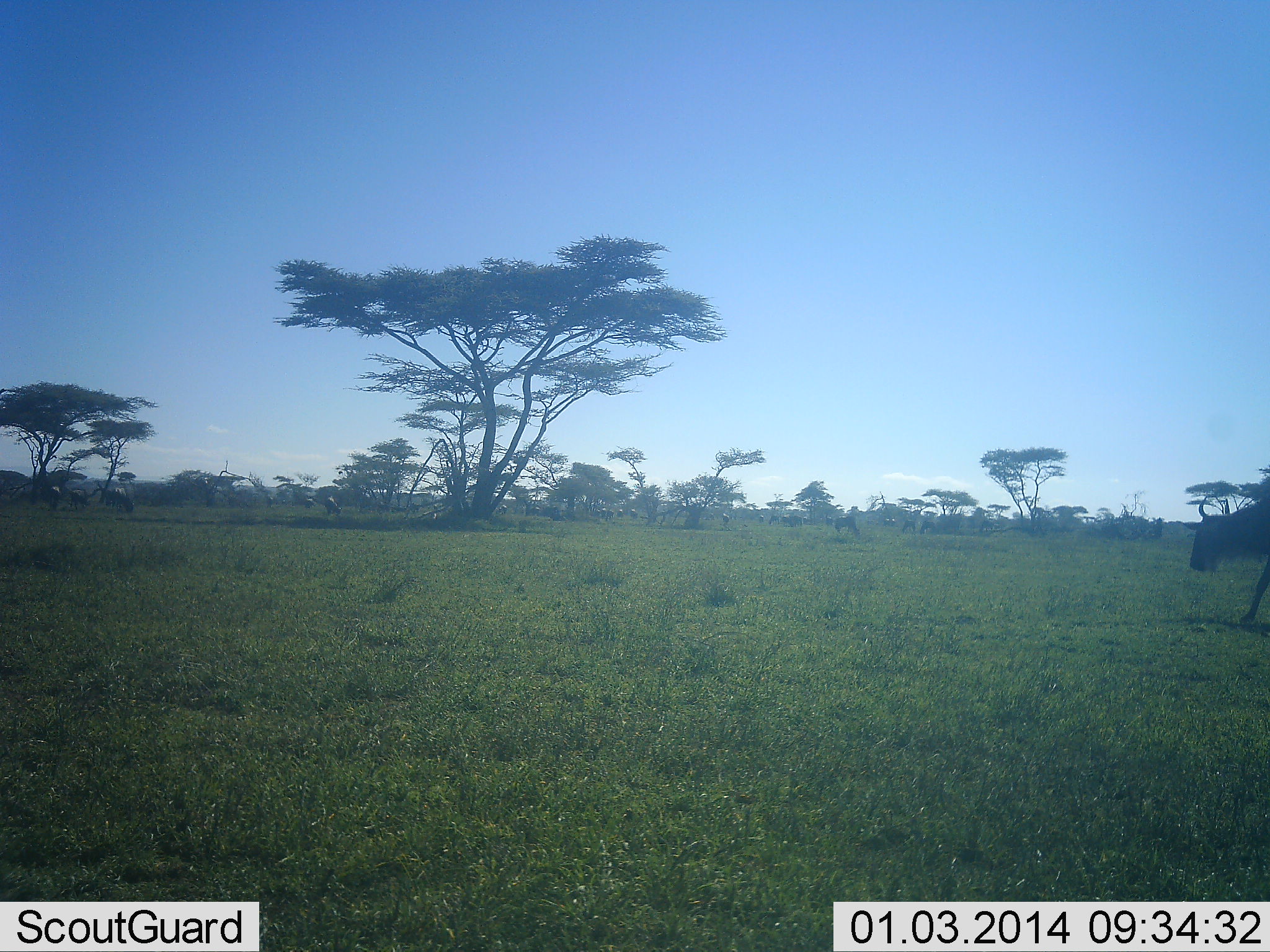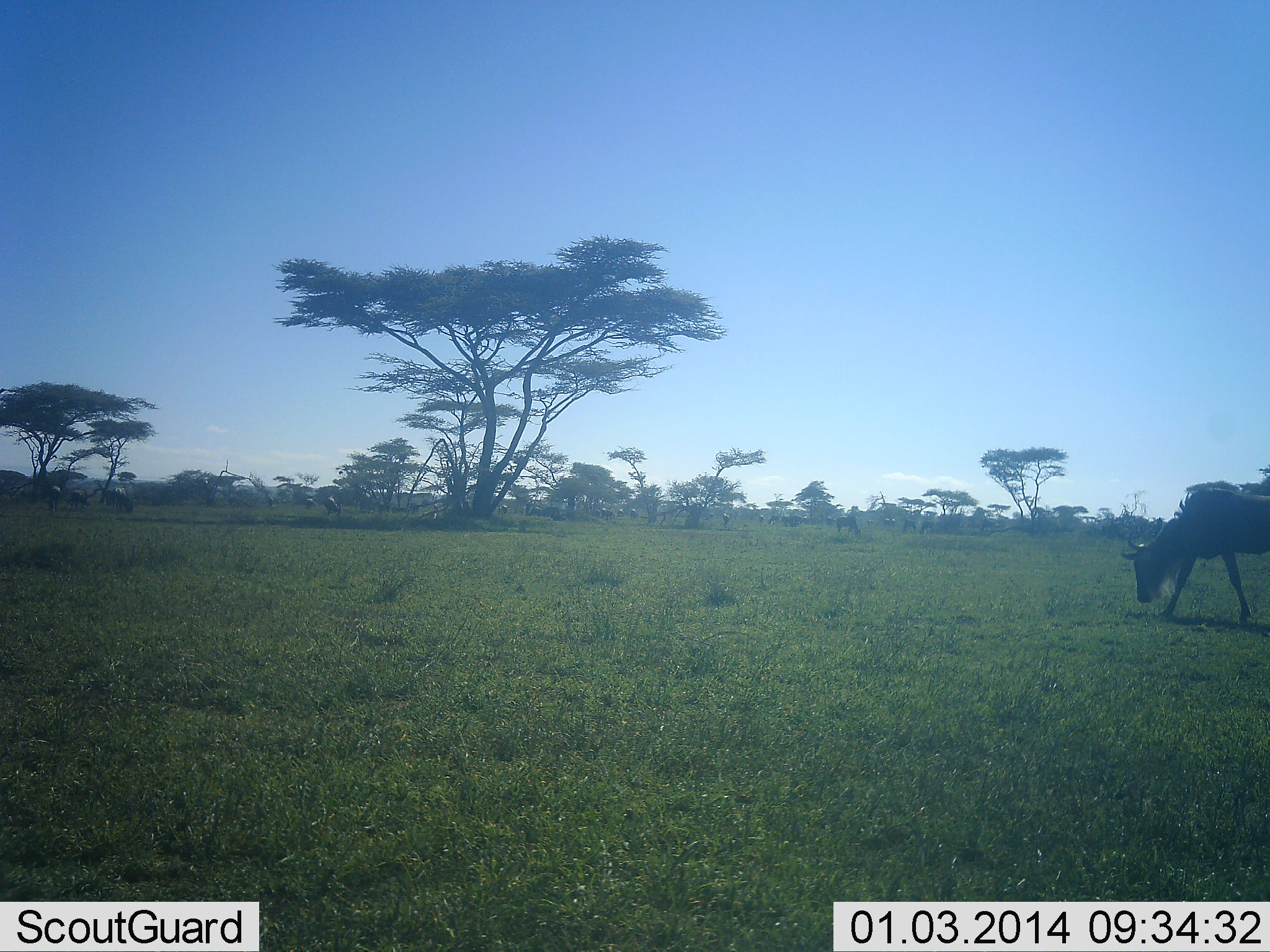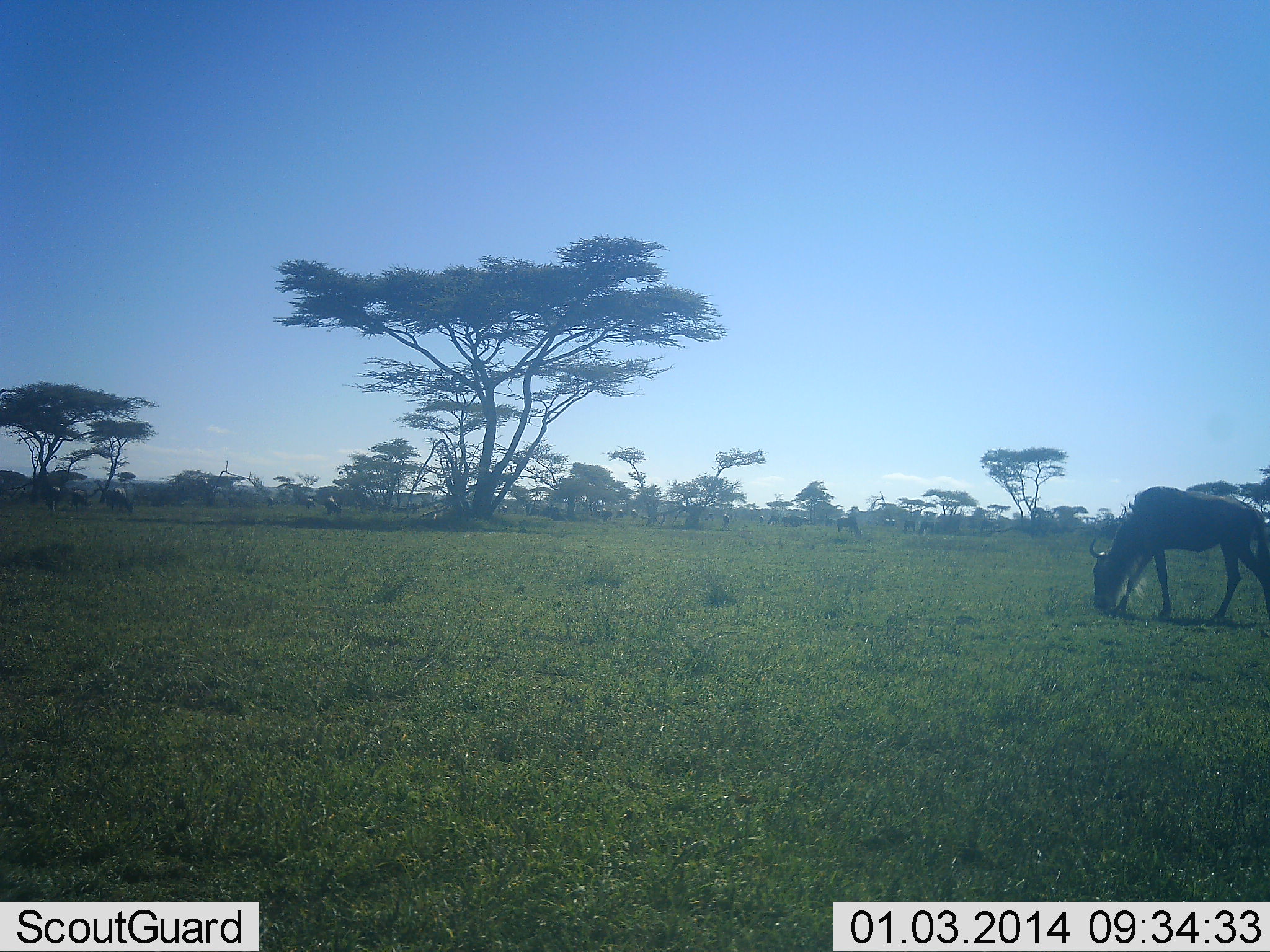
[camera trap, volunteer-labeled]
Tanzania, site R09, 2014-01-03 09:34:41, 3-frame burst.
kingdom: Animalia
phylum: Chordata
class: Mammalia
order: Artiodactyla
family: Bovidae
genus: Connochaetes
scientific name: Connochaetes taurinus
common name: blue wildebeest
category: wildebeest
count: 1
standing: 20%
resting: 0%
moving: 60%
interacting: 0%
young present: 0%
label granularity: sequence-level